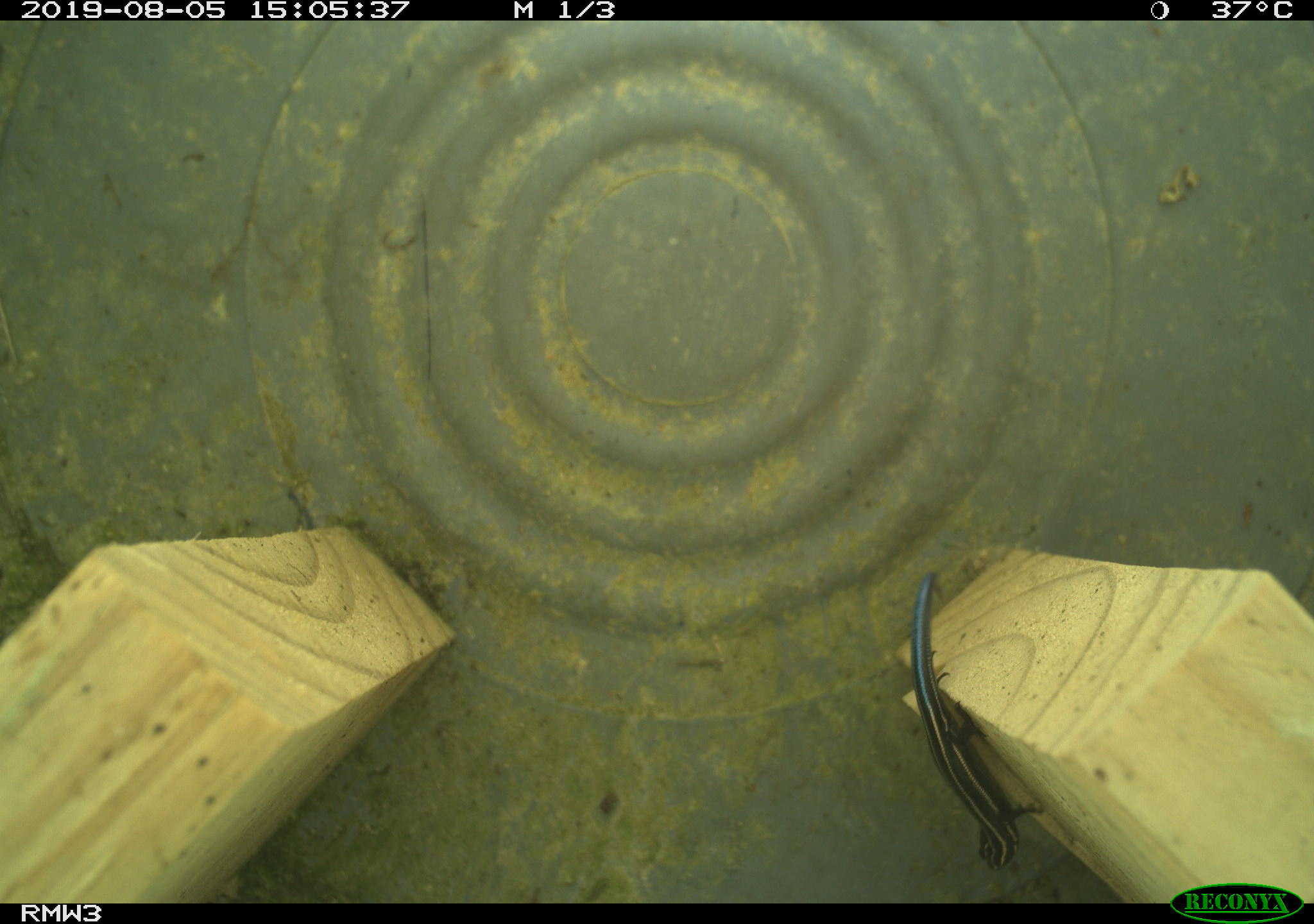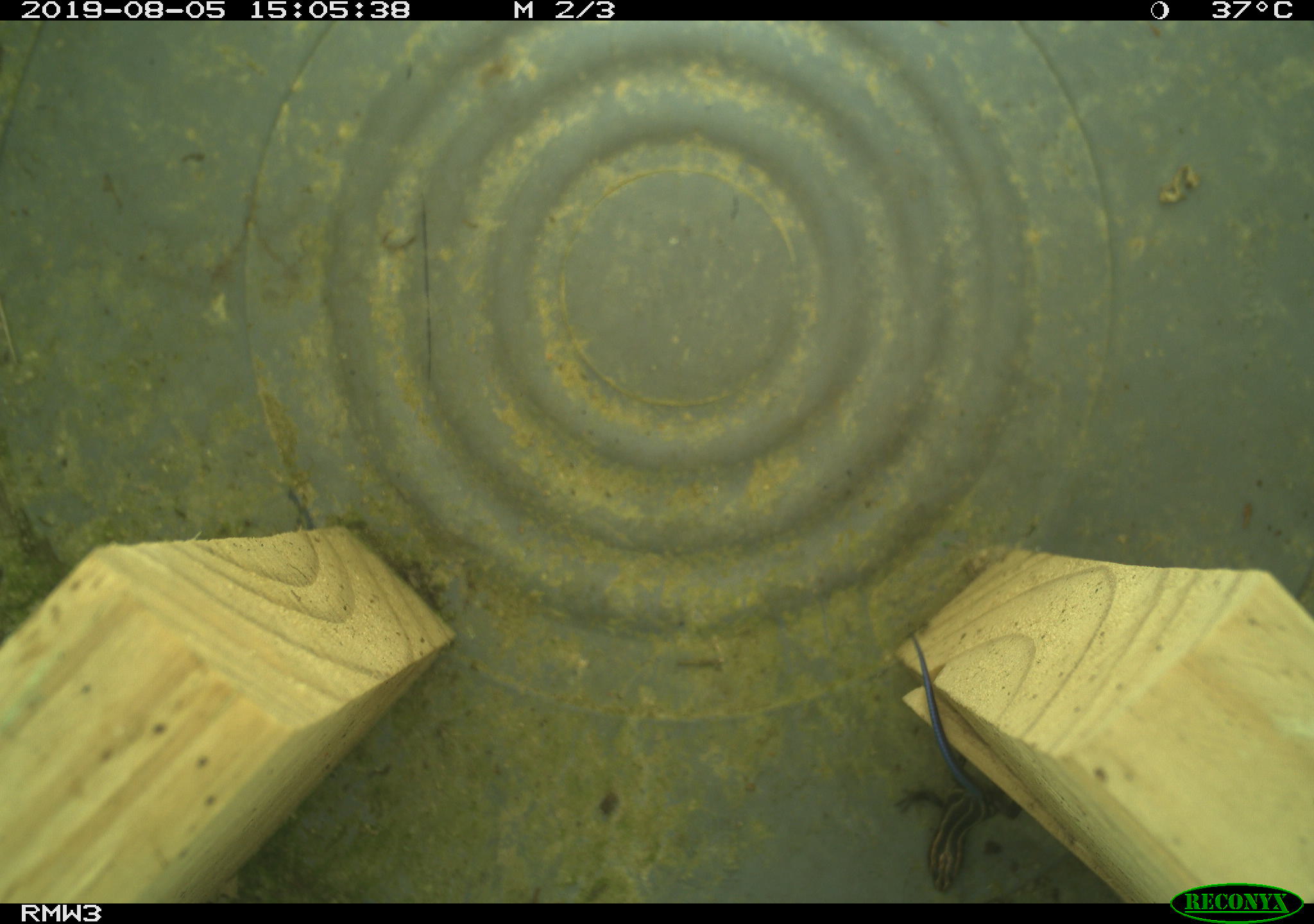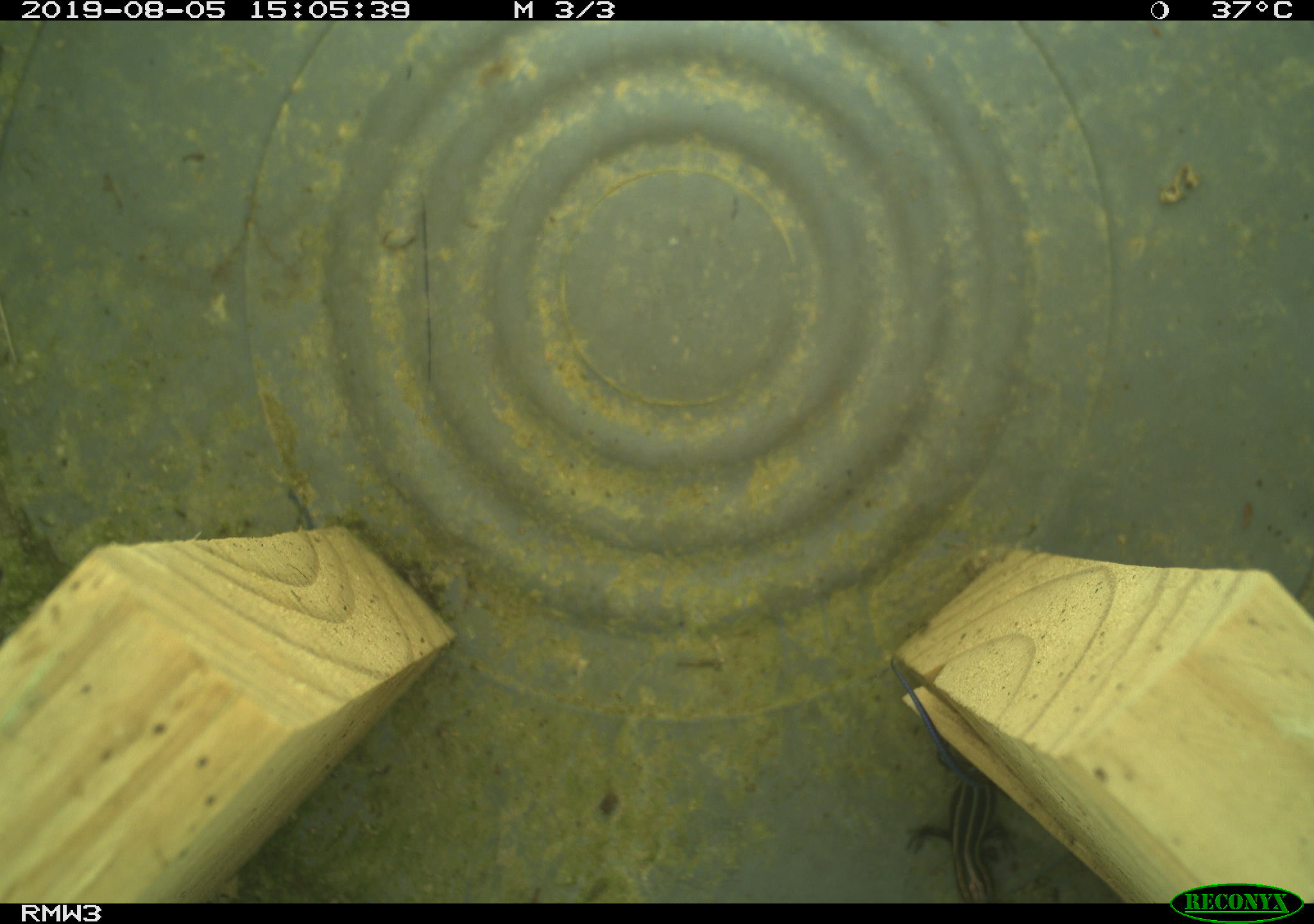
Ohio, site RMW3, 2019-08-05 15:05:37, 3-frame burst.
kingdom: Animalia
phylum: Chordata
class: Reptilia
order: Squamata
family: Scincidae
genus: Plestiodon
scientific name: Plestiodon fasciatus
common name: common five-lined skink